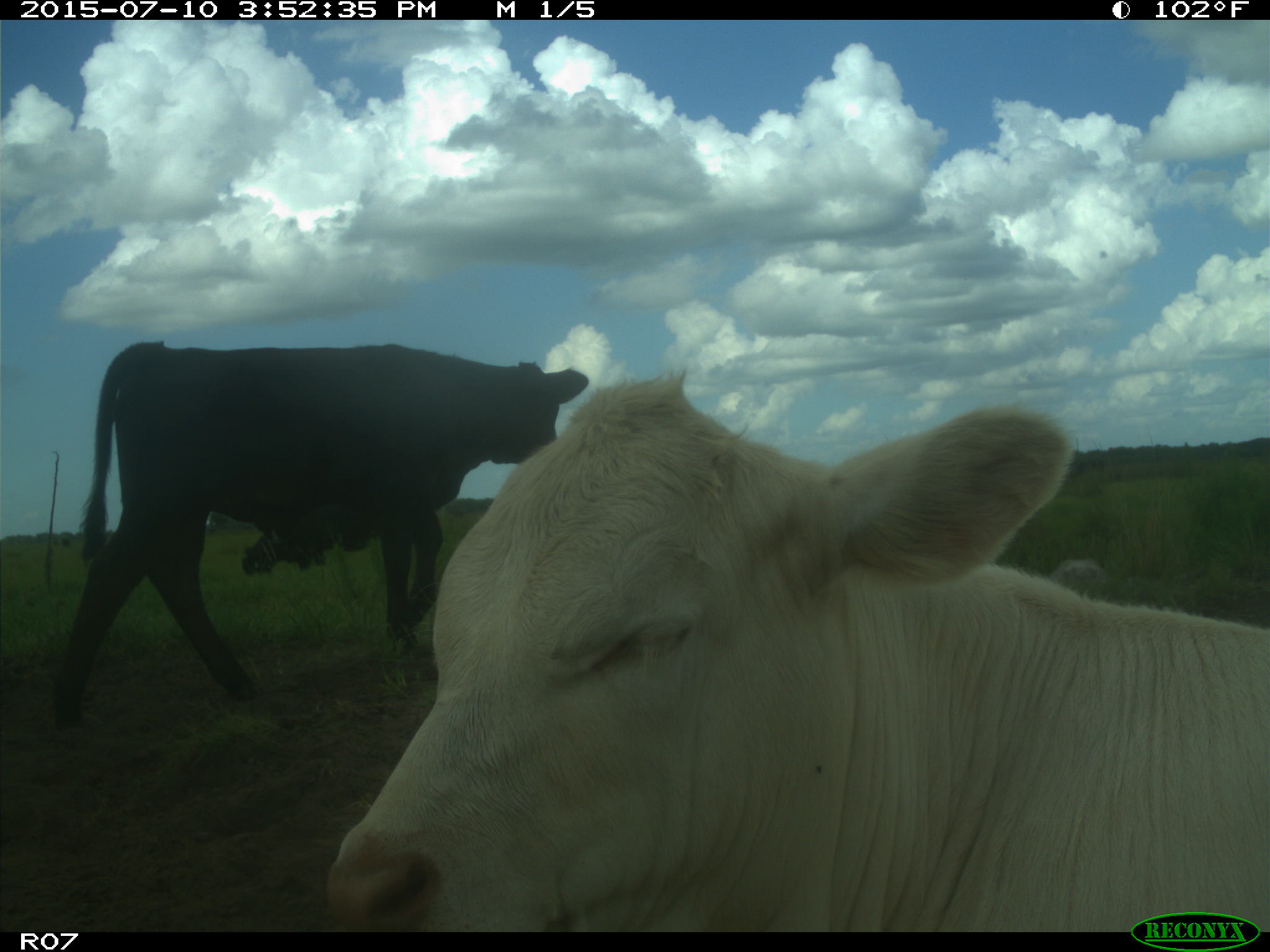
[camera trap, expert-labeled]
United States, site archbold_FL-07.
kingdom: Animalia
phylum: Chordata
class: Mammalia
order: Artiodactyla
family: Bovidae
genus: Bos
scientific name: Bos taurus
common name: domestic cow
Bos taurus (domestic cow).